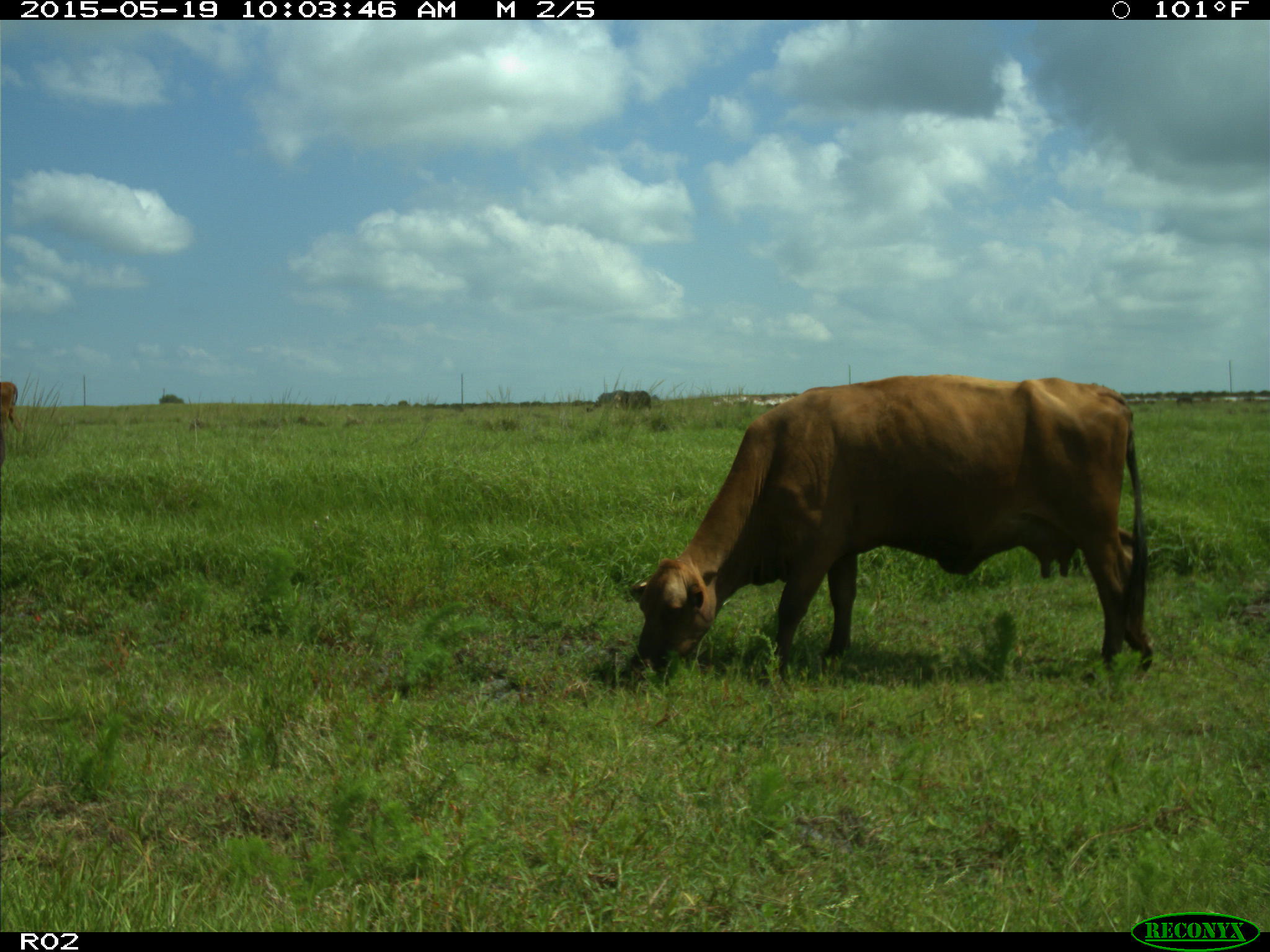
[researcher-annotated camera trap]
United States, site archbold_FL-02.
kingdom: Animalia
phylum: Chordata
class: Mammalia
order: Artiodactyla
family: Bovidae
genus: Bos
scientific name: Bos taurus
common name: domestic cow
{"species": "Bos taurus (domestic cow)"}